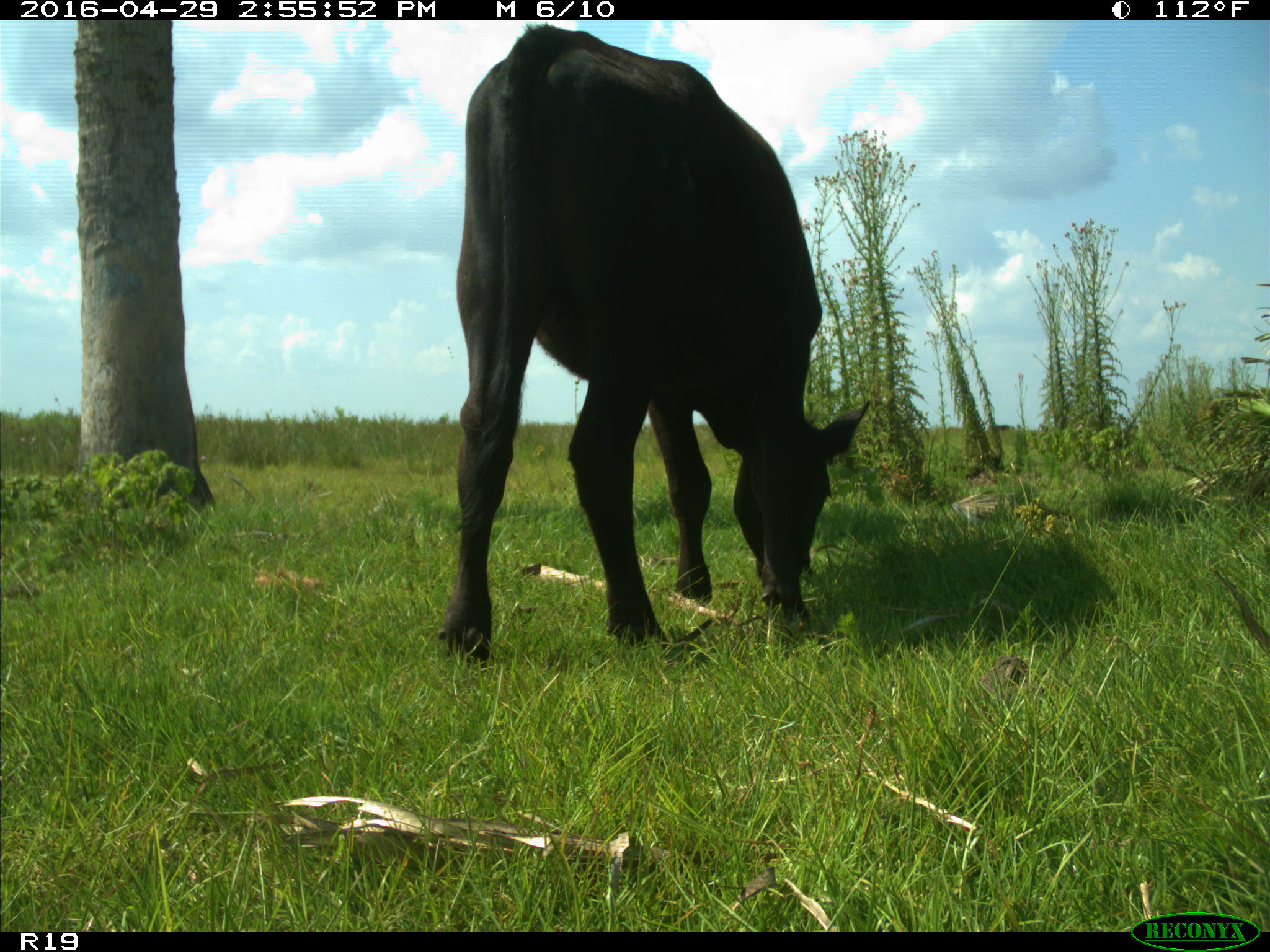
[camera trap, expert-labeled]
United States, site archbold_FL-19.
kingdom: Animalia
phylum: Chordata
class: Mammalia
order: Artiodactyla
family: Bovidae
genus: Bos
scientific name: Bos taurus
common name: domestic cow